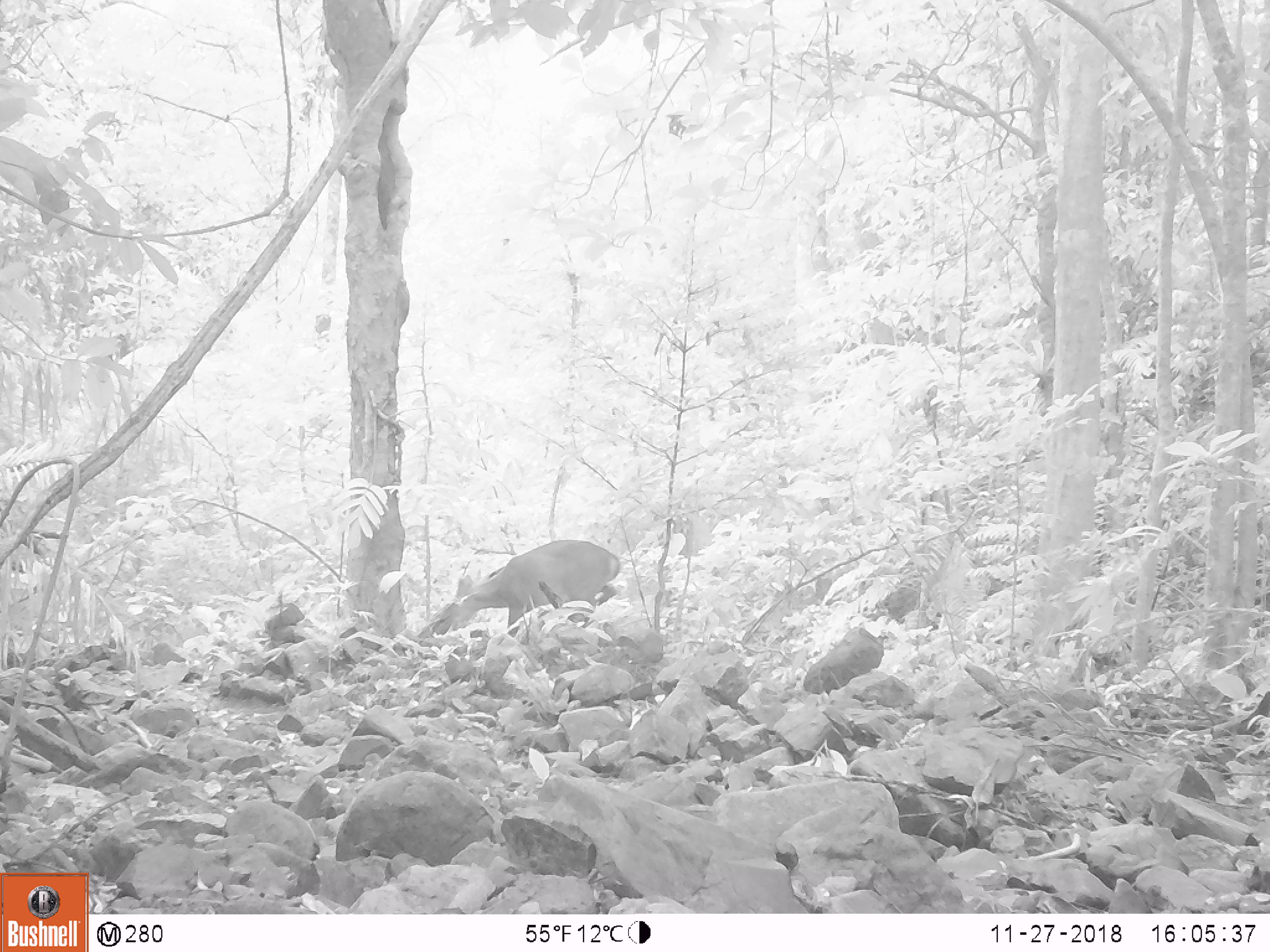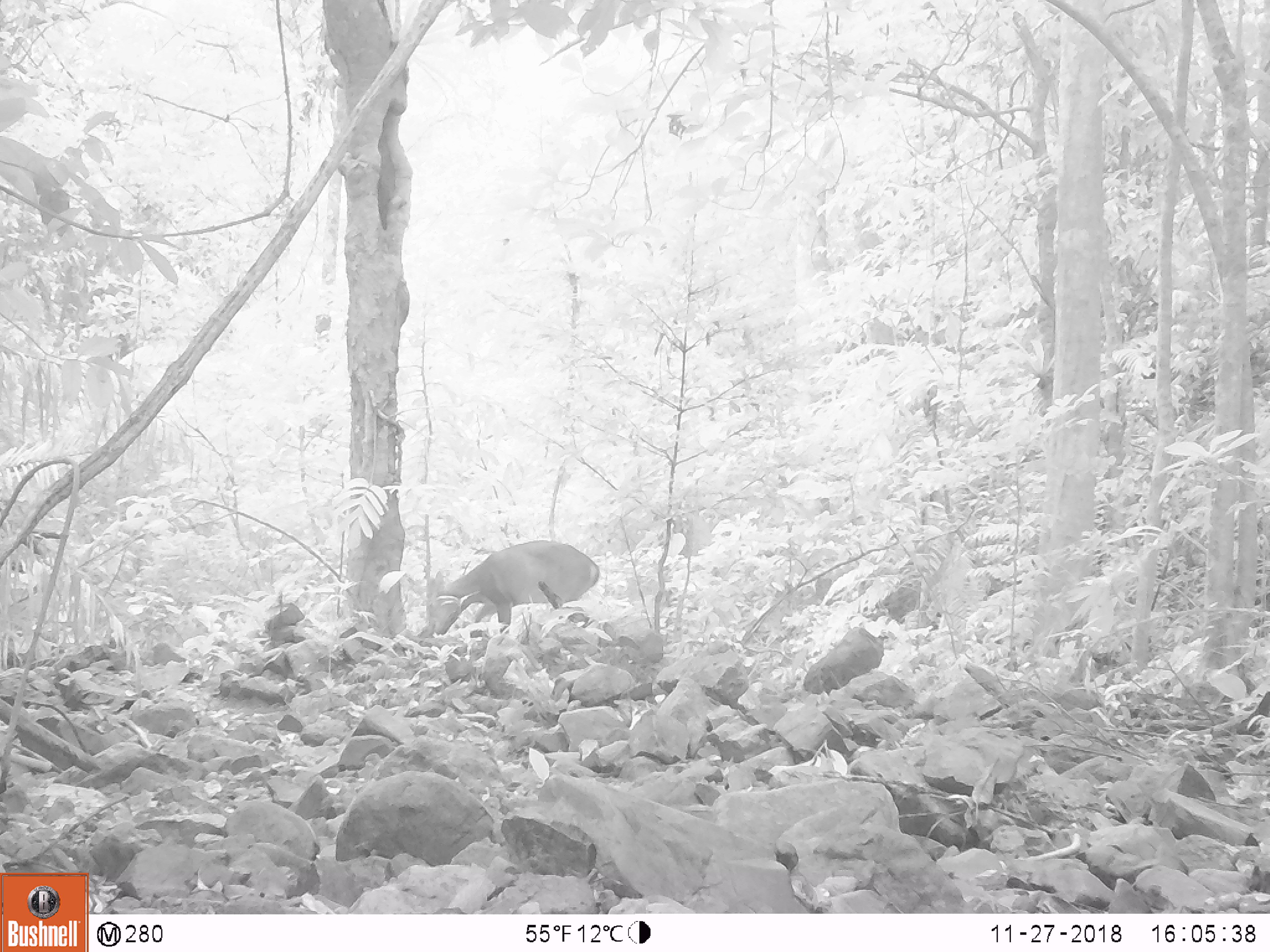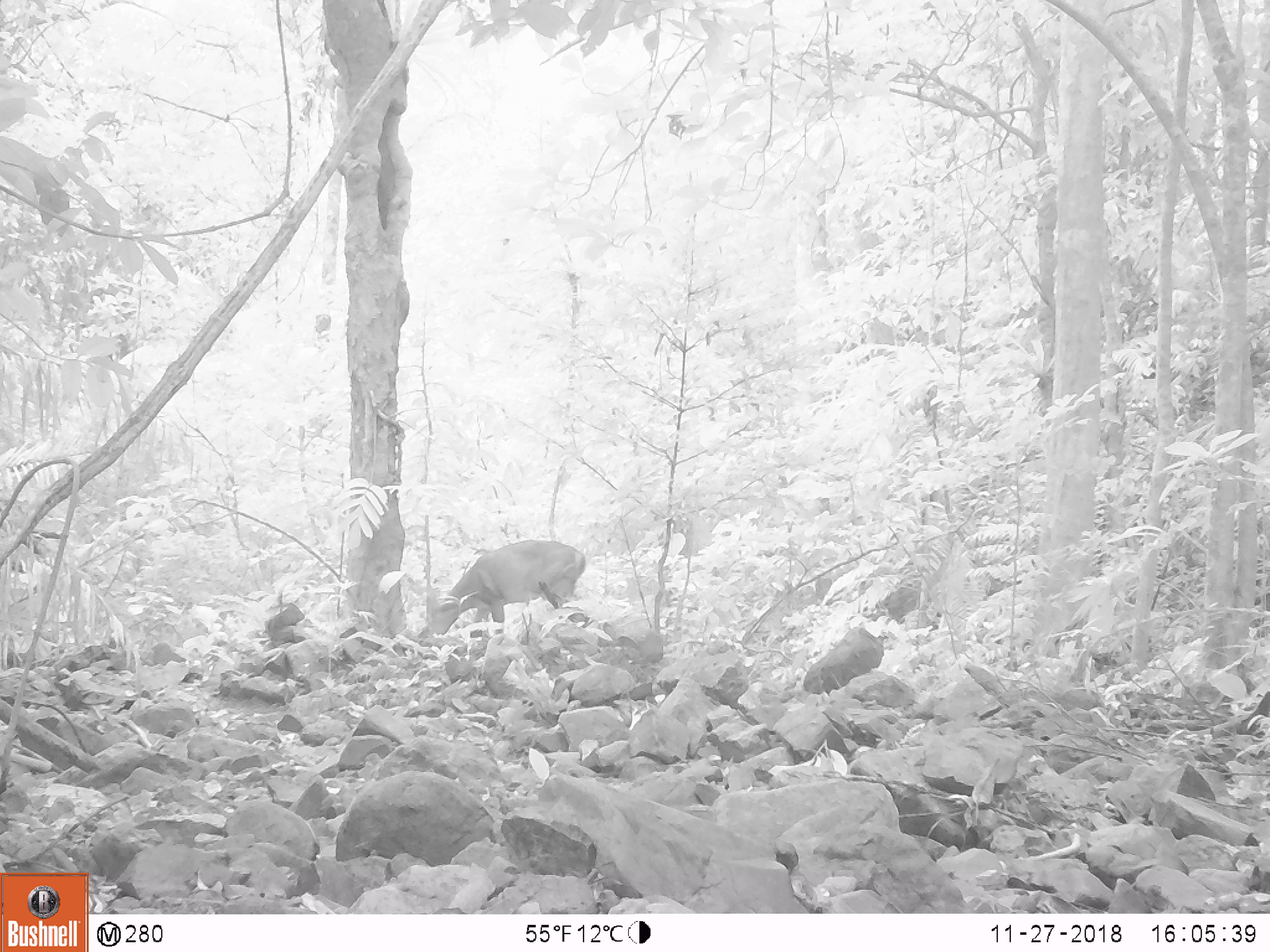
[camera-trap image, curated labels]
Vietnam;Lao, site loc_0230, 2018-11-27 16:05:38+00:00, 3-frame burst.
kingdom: Animalia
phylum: Chordata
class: Mammalia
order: Artiodactyla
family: Cervidae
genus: Muntiacus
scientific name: Muntiacus vuquangensis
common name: large-antlered muntjac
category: large antlered muntjac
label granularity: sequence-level